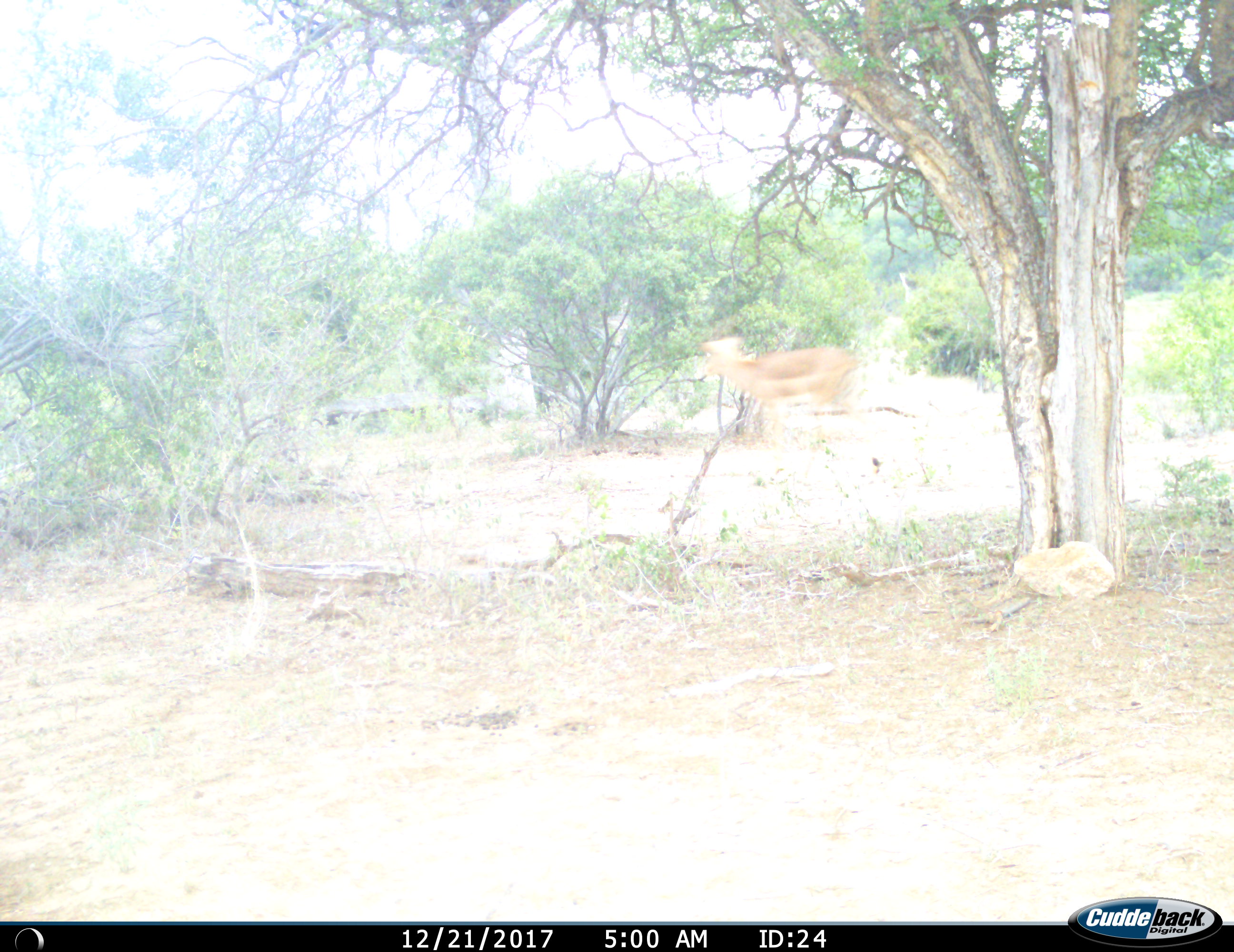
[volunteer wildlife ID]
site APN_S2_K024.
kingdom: Animalia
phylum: Chordata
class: Mammalia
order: Artiodactyla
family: Bovidae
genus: Aepyceros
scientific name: Aepyceros melampus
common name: impala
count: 1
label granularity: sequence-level